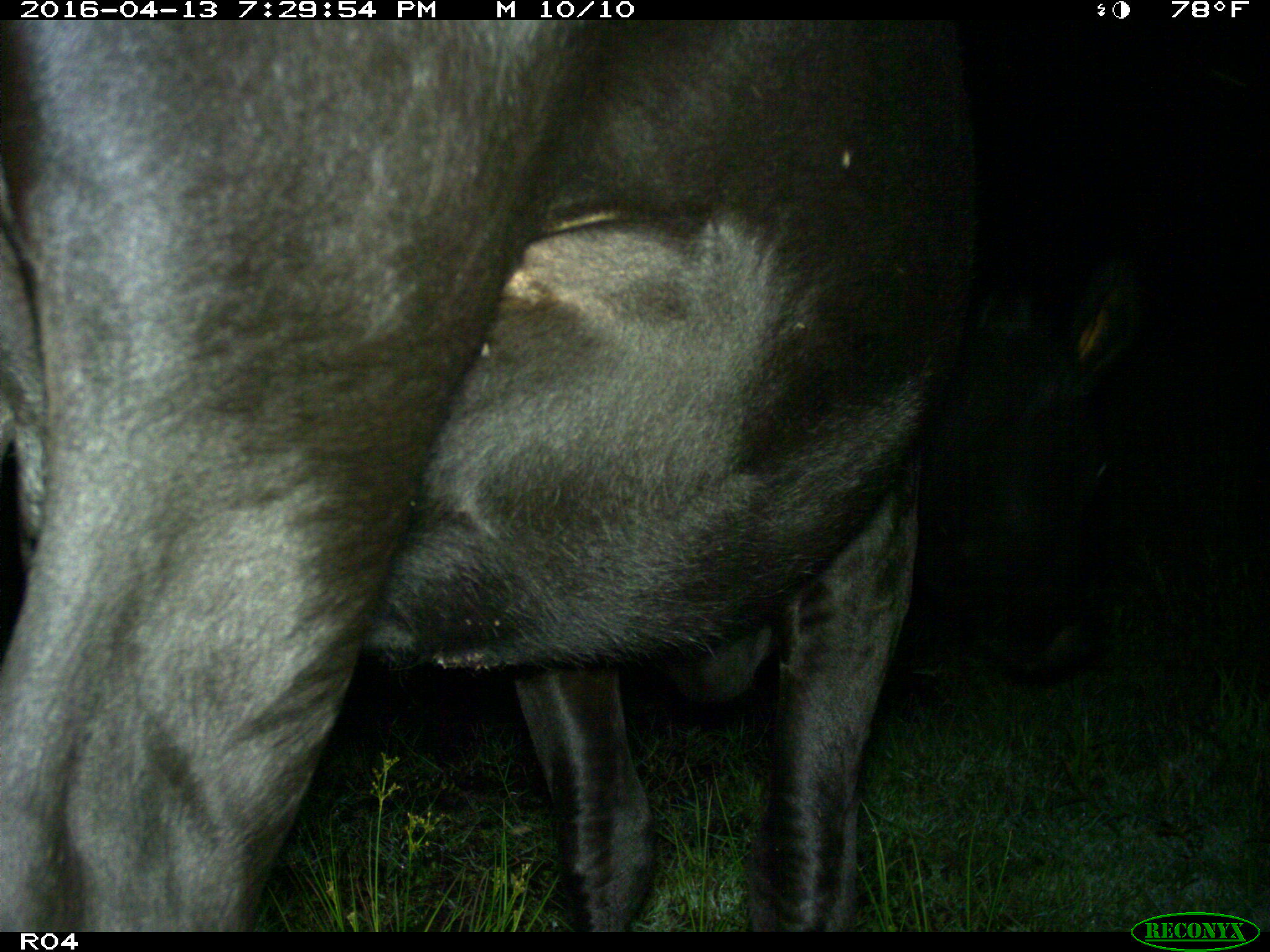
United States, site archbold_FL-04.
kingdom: Animalia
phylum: Chordata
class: Mammalia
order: Artiodactyla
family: Bovidae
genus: Bos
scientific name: Bos taurus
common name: domestic cow